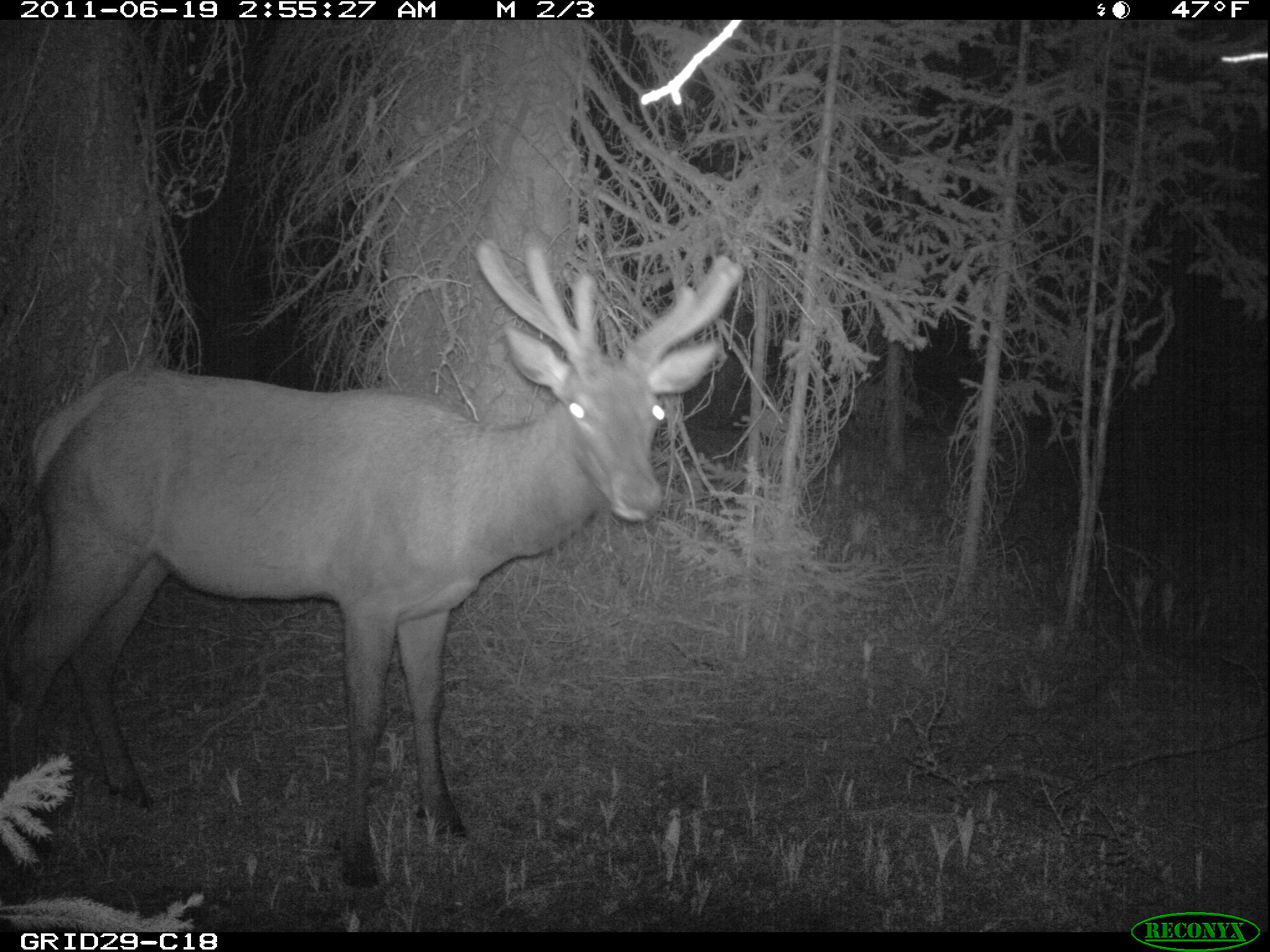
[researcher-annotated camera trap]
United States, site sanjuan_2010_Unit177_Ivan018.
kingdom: Animalia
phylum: Chordata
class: Mammalia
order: Artiodactyla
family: Cervidae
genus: Cervus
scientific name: Cervus elaphus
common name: red deer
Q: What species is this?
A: Cervus elaphus (red deer).